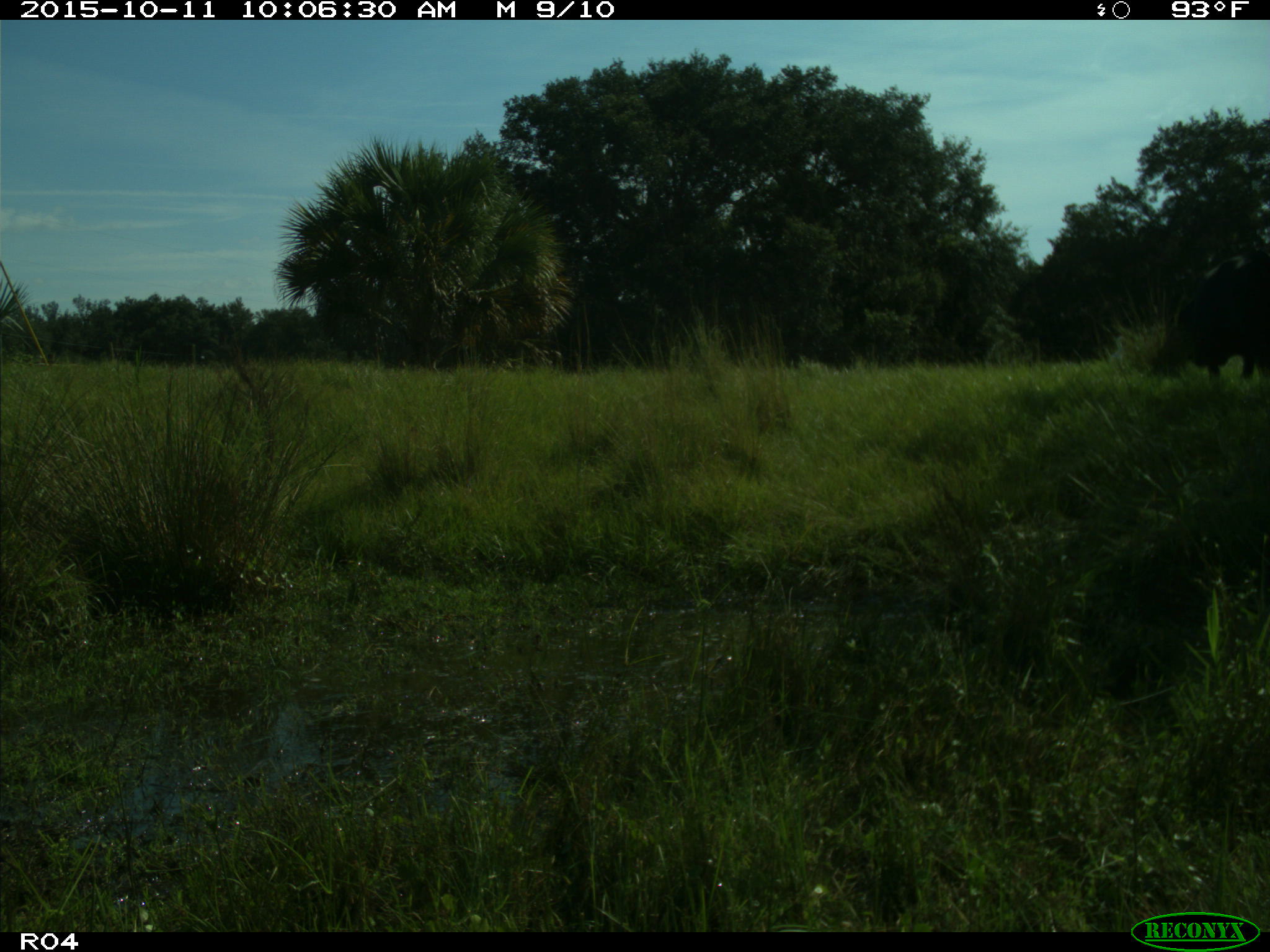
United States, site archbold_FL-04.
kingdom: Animalia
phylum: Chordata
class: Mammalia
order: Artiodactyla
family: Bovidae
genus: Bos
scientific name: Bos taurus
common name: domestic cow